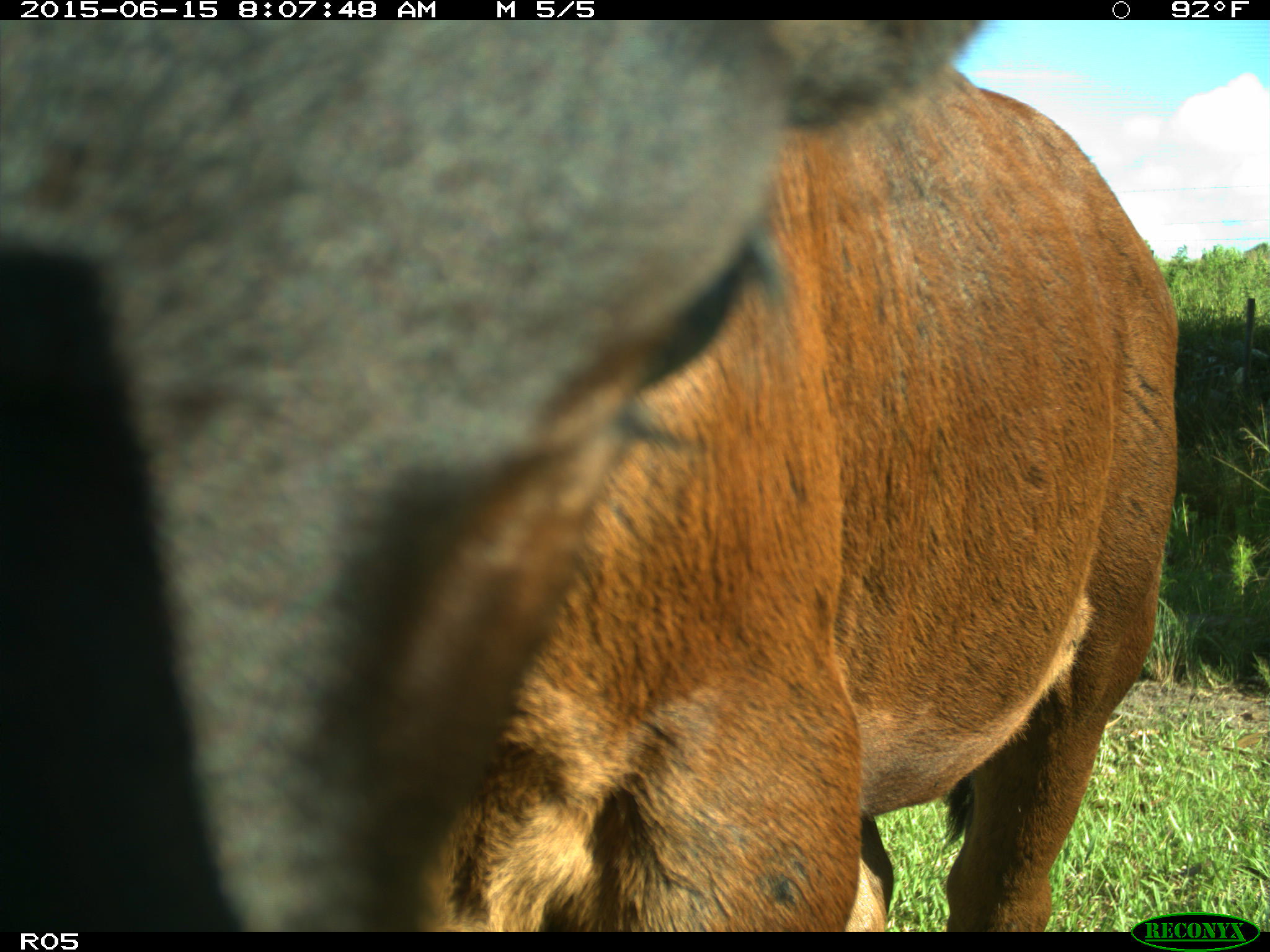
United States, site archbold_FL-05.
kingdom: Animalia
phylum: Chordata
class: Mammalia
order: Artiodactyla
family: Bovidae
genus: Bos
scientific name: Bos taurus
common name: domestic cow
Bos taurus (domestic cow).